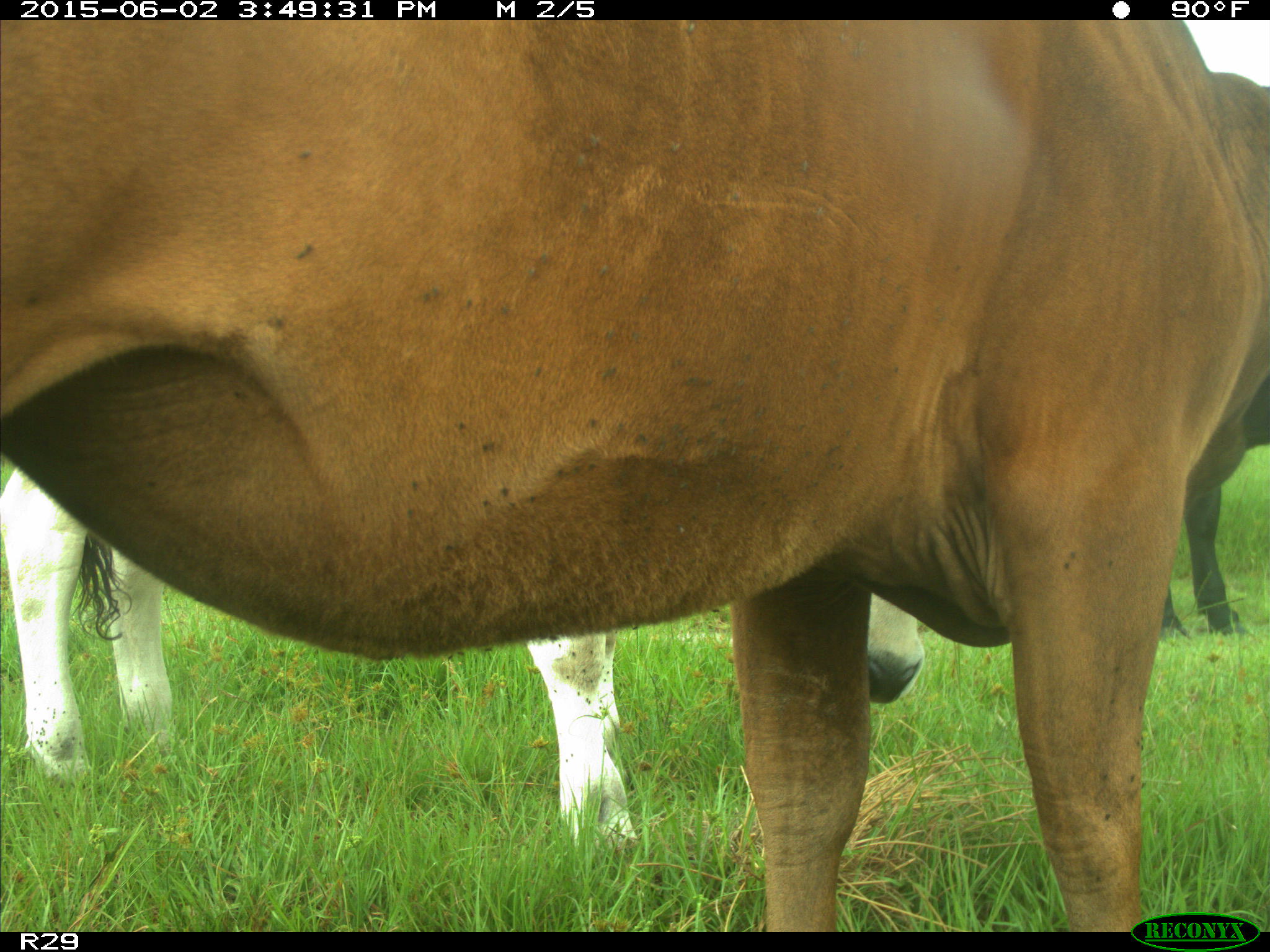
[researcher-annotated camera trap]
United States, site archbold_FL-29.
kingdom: Animalia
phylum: Chordata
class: Mammalia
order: Artiodactyla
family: Bovidae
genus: Bos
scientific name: Bos taurus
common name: domestic cow